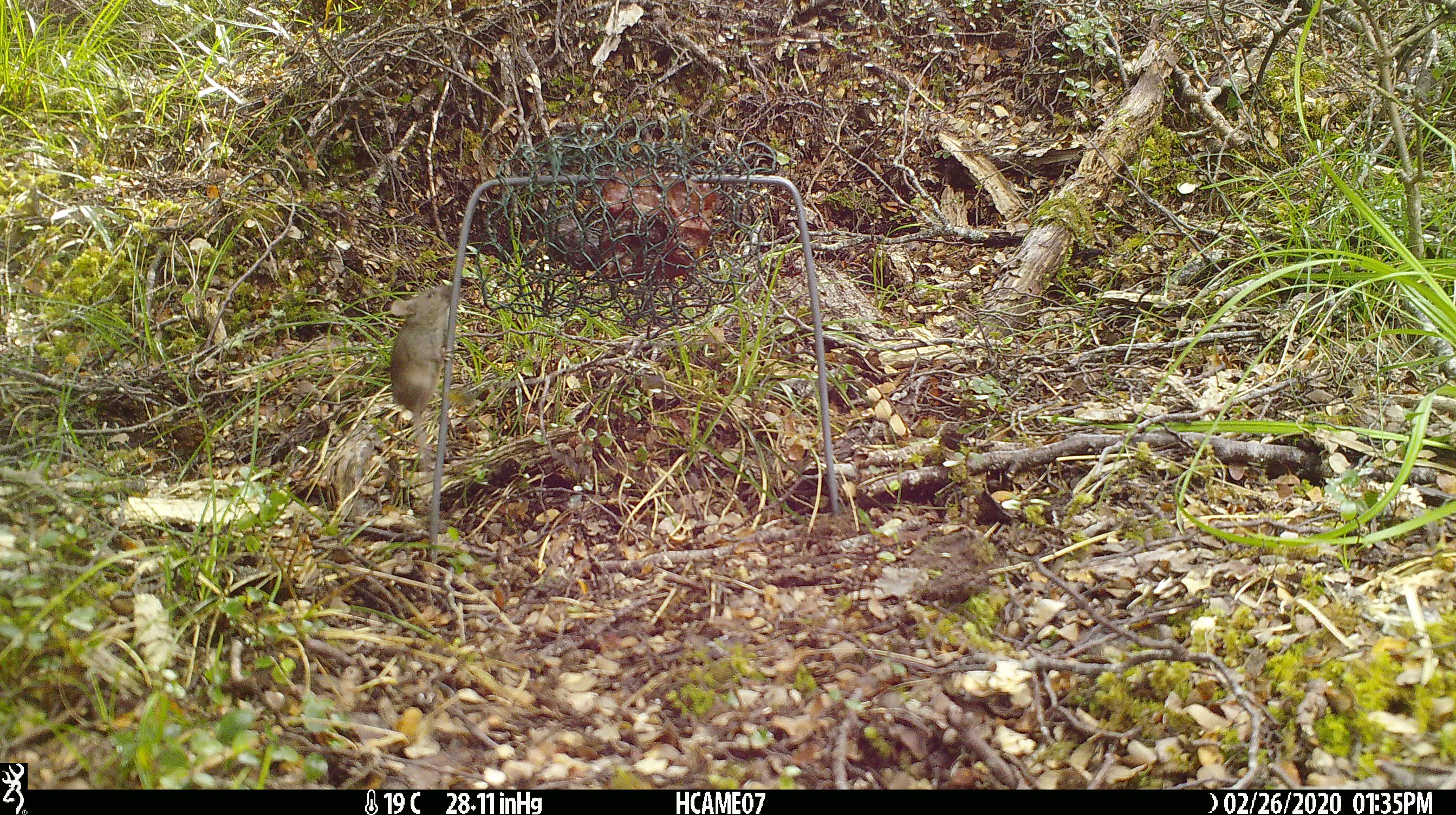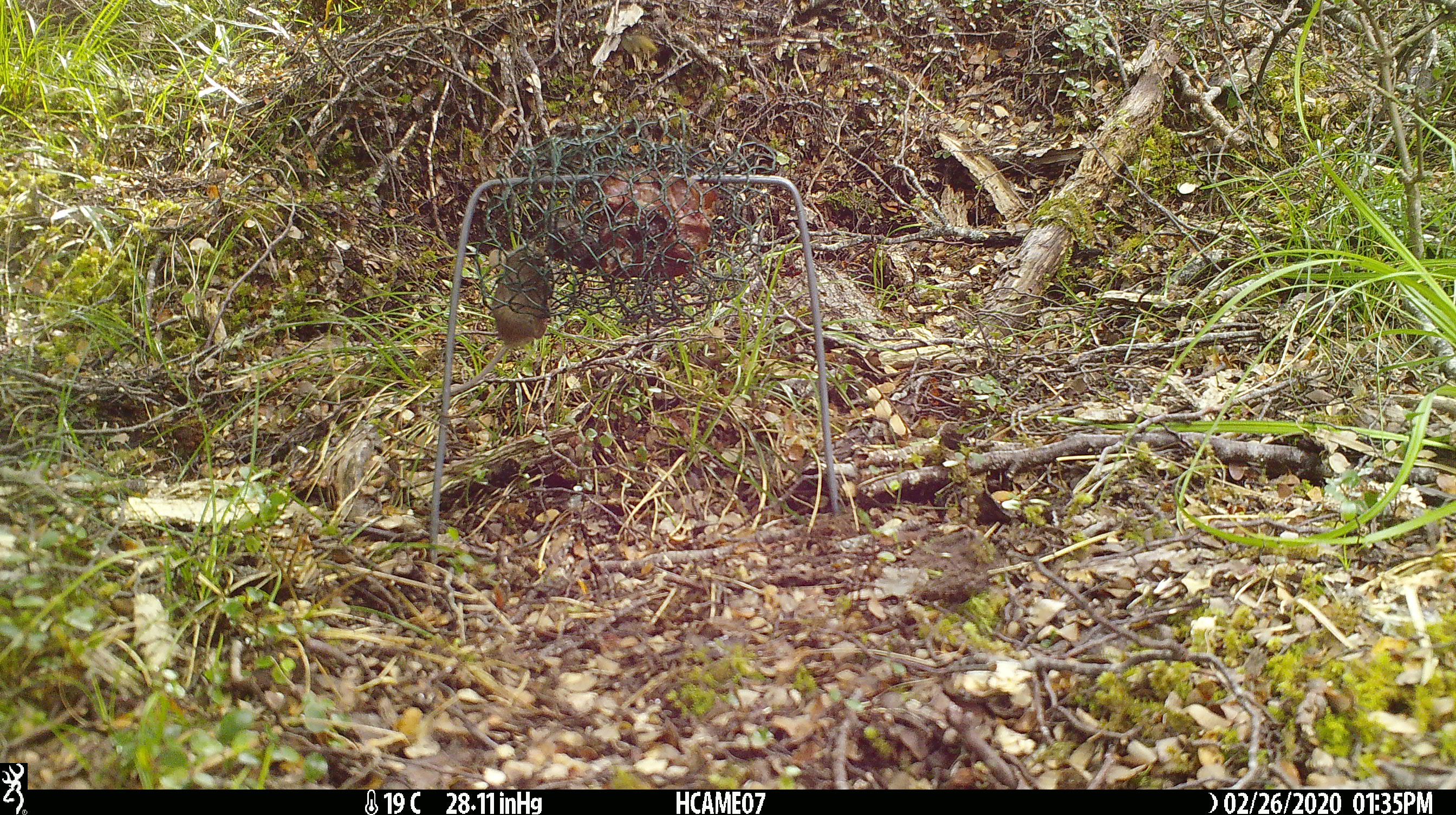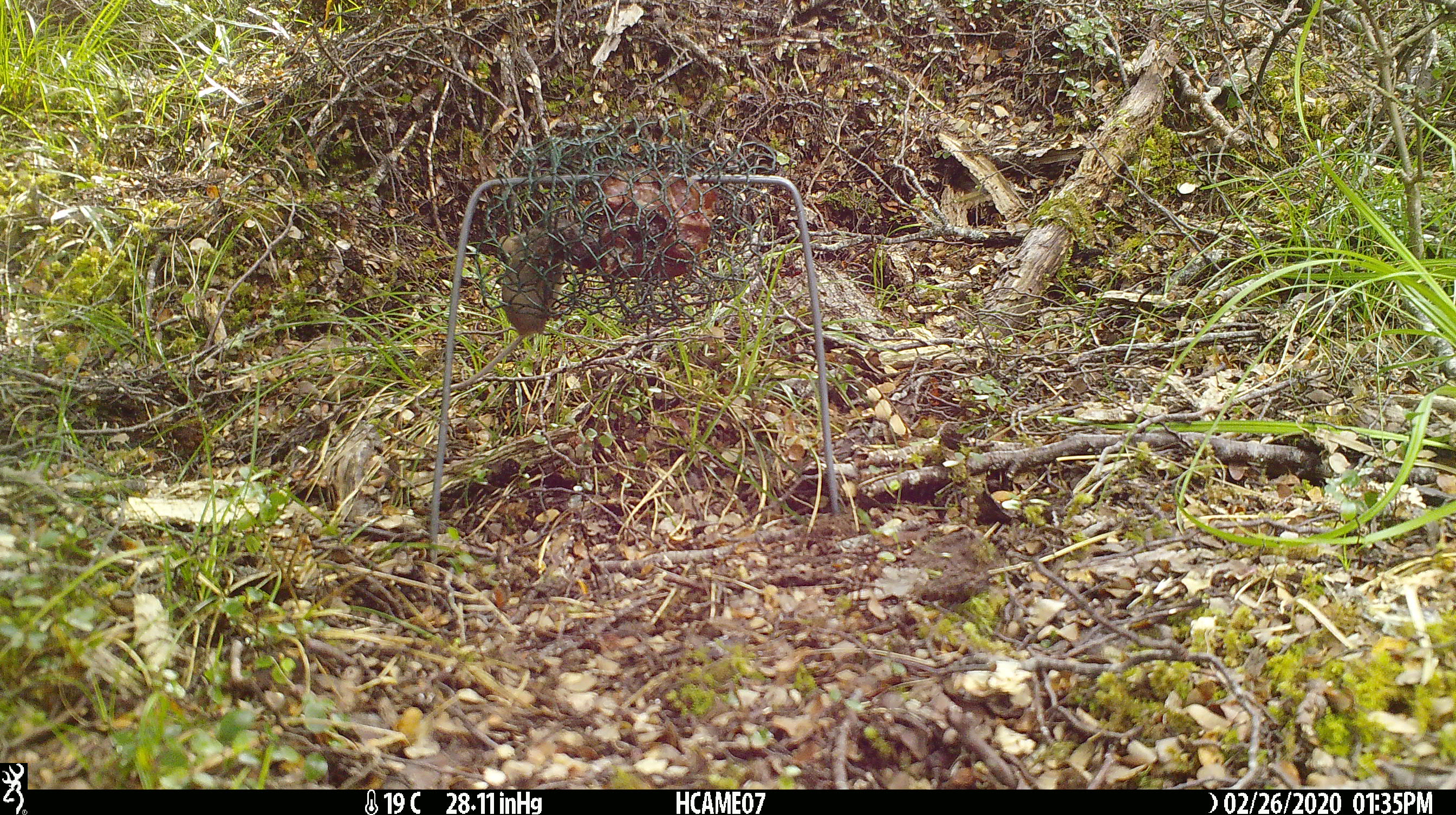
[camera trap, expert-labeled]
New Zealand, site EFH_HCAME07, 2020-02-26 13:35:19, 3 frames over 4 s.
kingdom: Animalia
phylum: Chordata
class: Mammalia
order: Rodentia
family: Muridae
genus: Mus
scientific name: Mus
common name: mouse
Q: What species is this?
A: Mouse (Mus).